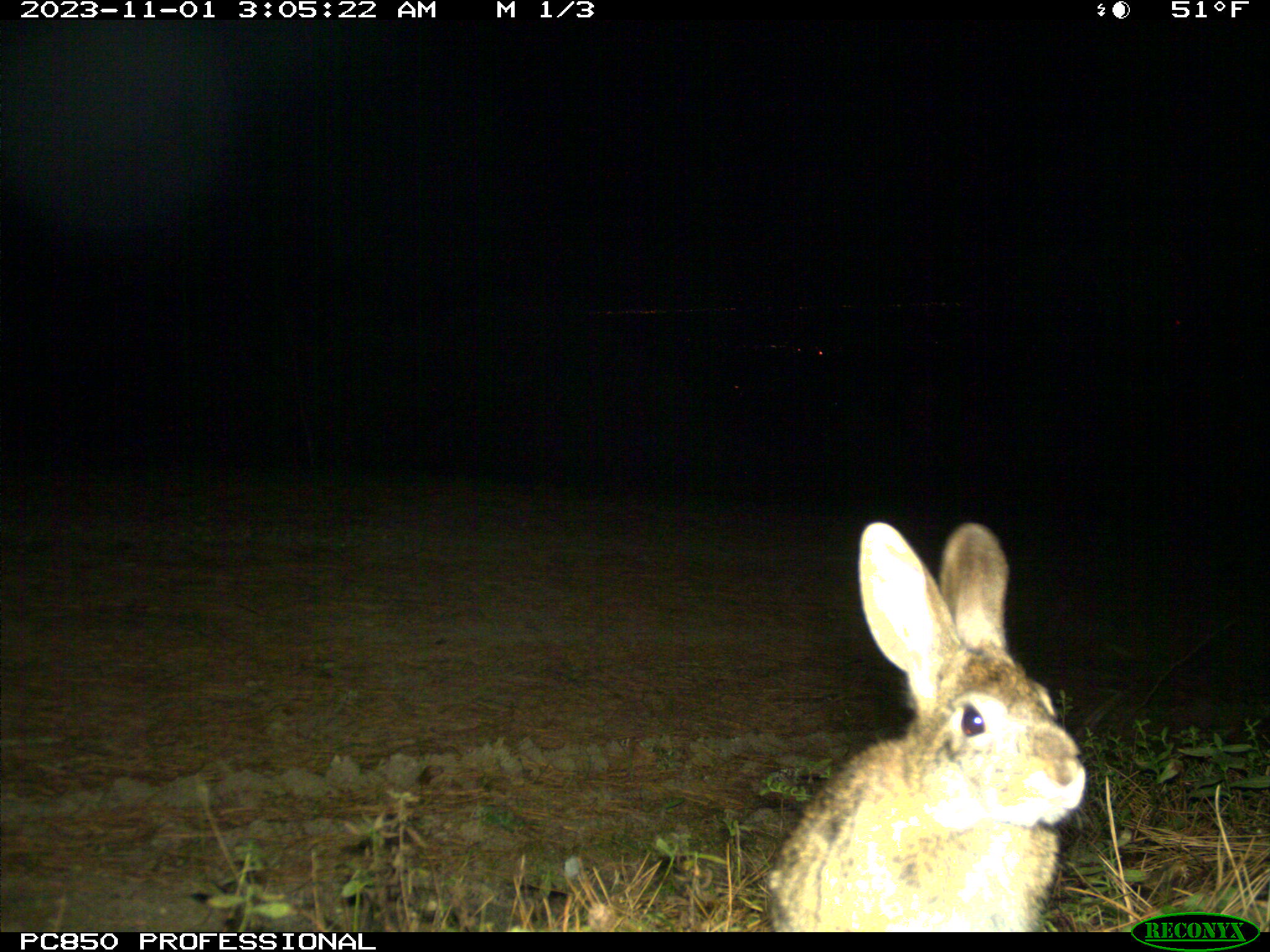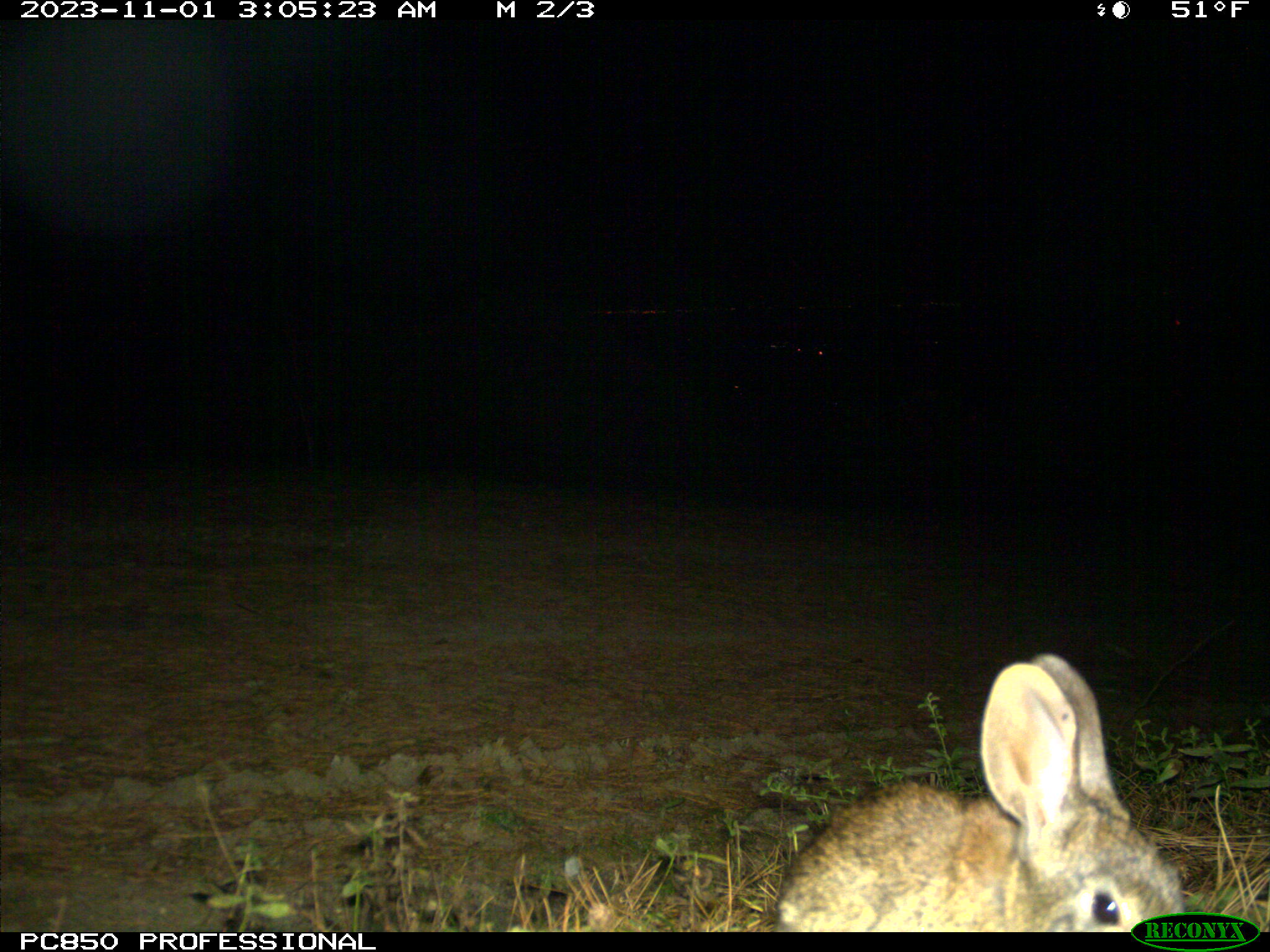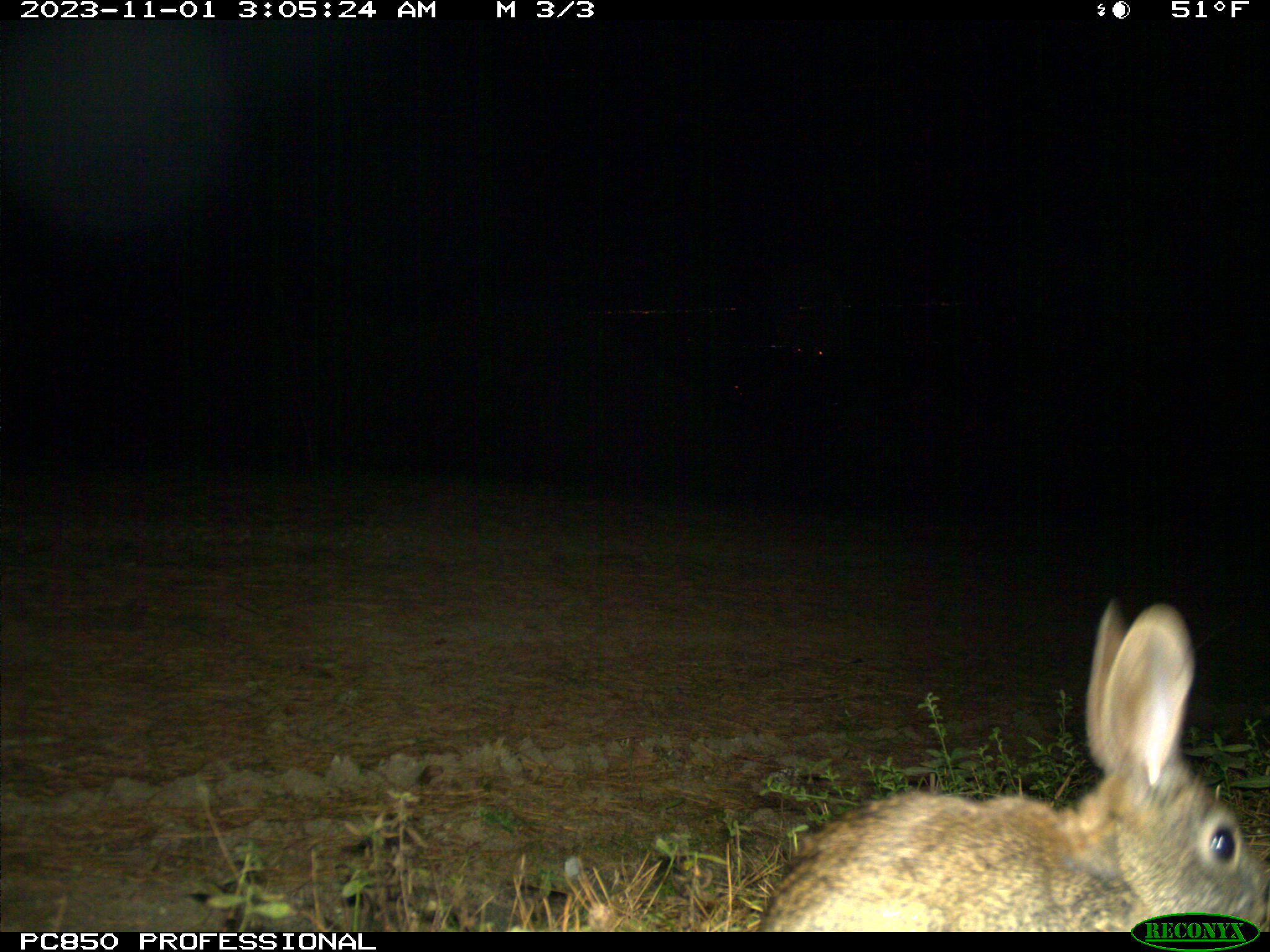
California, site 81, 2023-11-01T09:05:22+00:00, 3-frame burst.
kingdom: Animalia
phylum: Chordata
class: Mammalia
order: Lagomorpha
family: Leporidae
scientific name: Leporidae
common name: rabbit